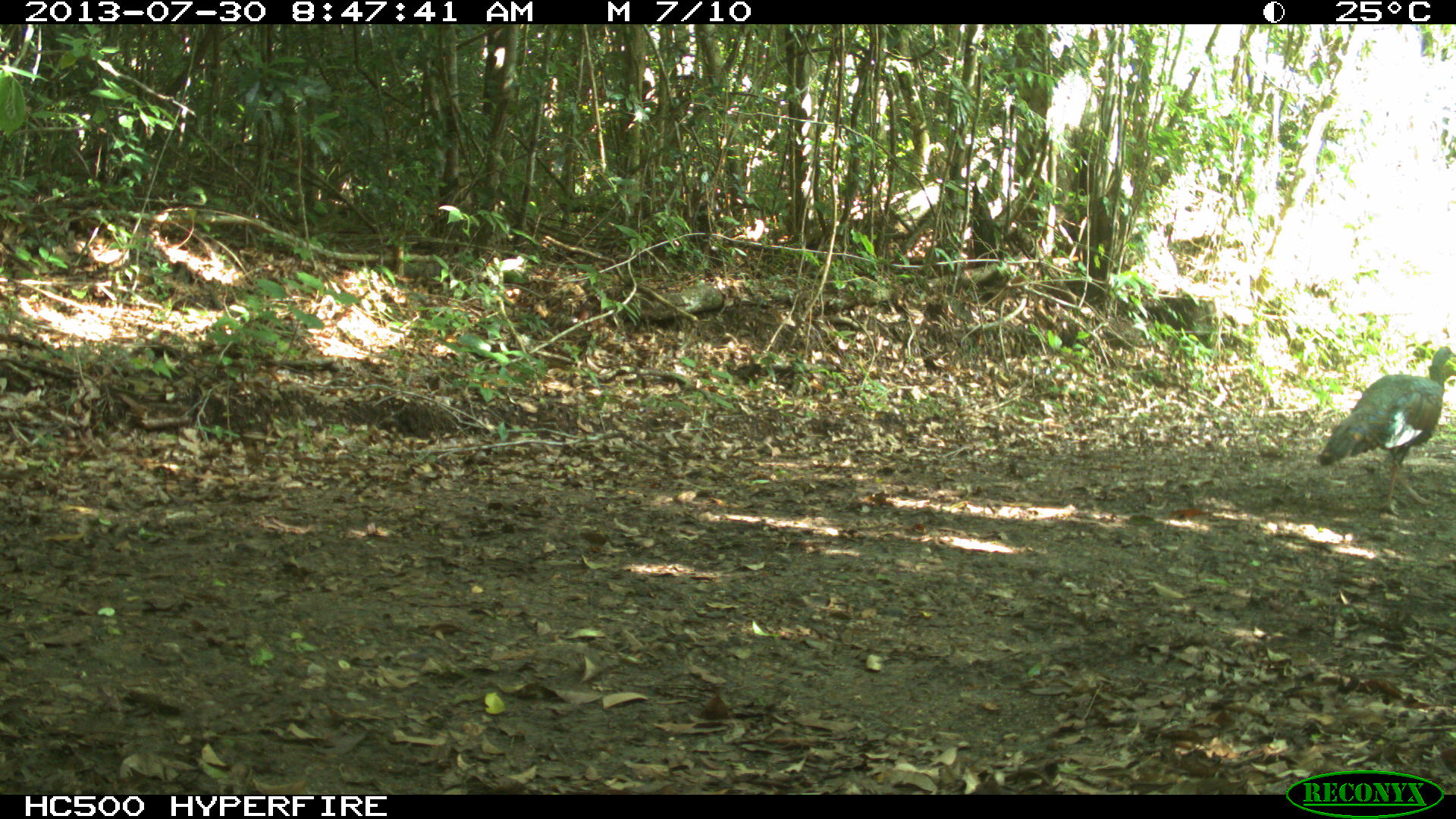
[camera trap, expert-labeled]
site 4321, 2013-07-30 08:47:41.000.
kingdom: Animalia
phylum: Chordata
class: Aves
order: Galliformes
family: Phasianidae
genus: Meleagris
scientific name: Meleagris ocellata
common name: ocellated turkey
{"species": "Meleagris ocellata (ocellated turkey)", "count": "1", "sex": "female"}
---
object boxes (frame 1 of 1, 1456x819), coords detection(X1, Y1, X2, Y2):
meleagris ocellata: detection(1318, 343, 1456, 517)